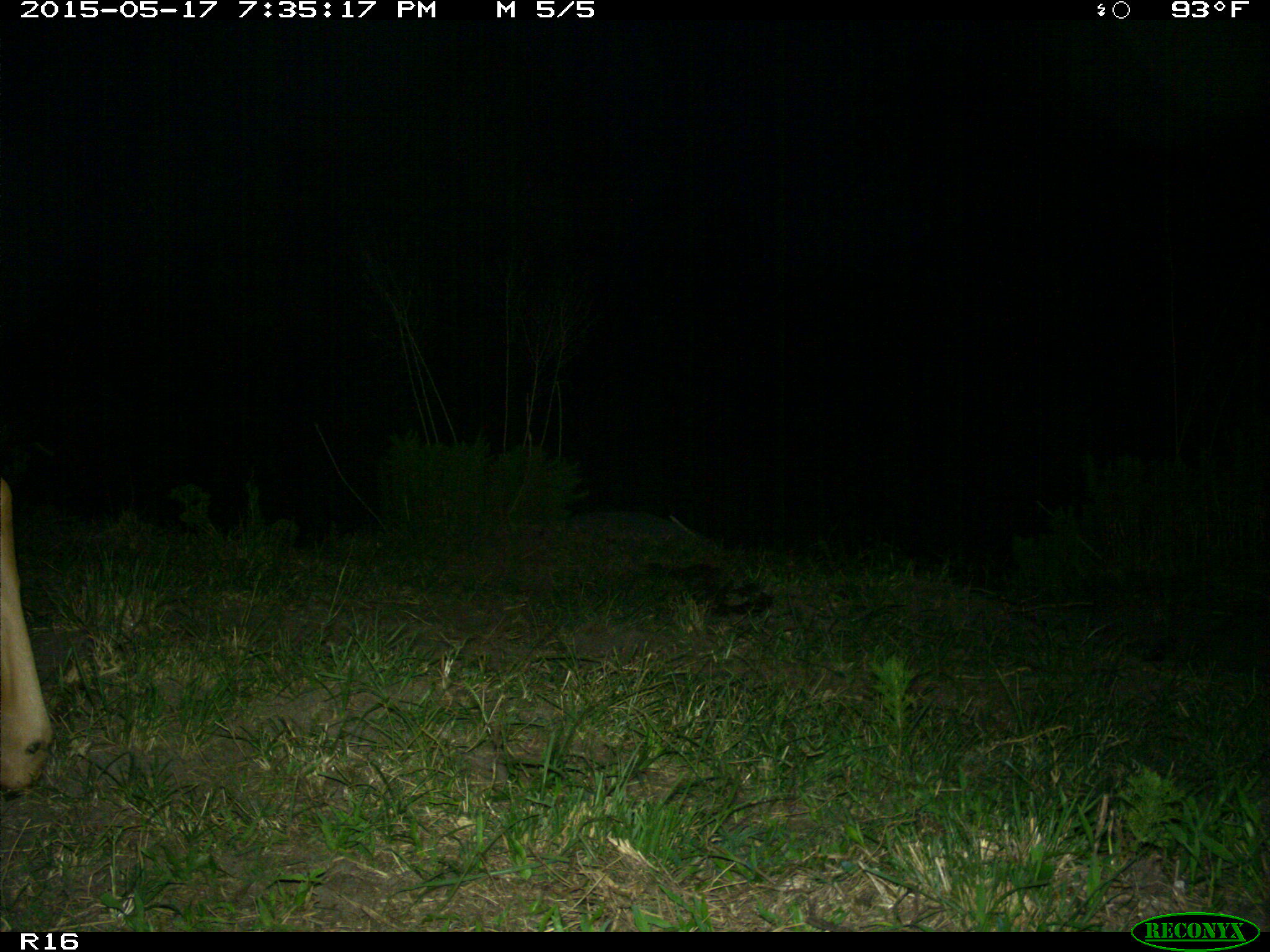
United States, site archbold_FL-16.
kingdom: Animalia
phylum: Chordata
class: Mammalia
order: Artiodactyla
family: Bovidae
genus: Bos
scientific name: Bos taurus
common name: domestic cow